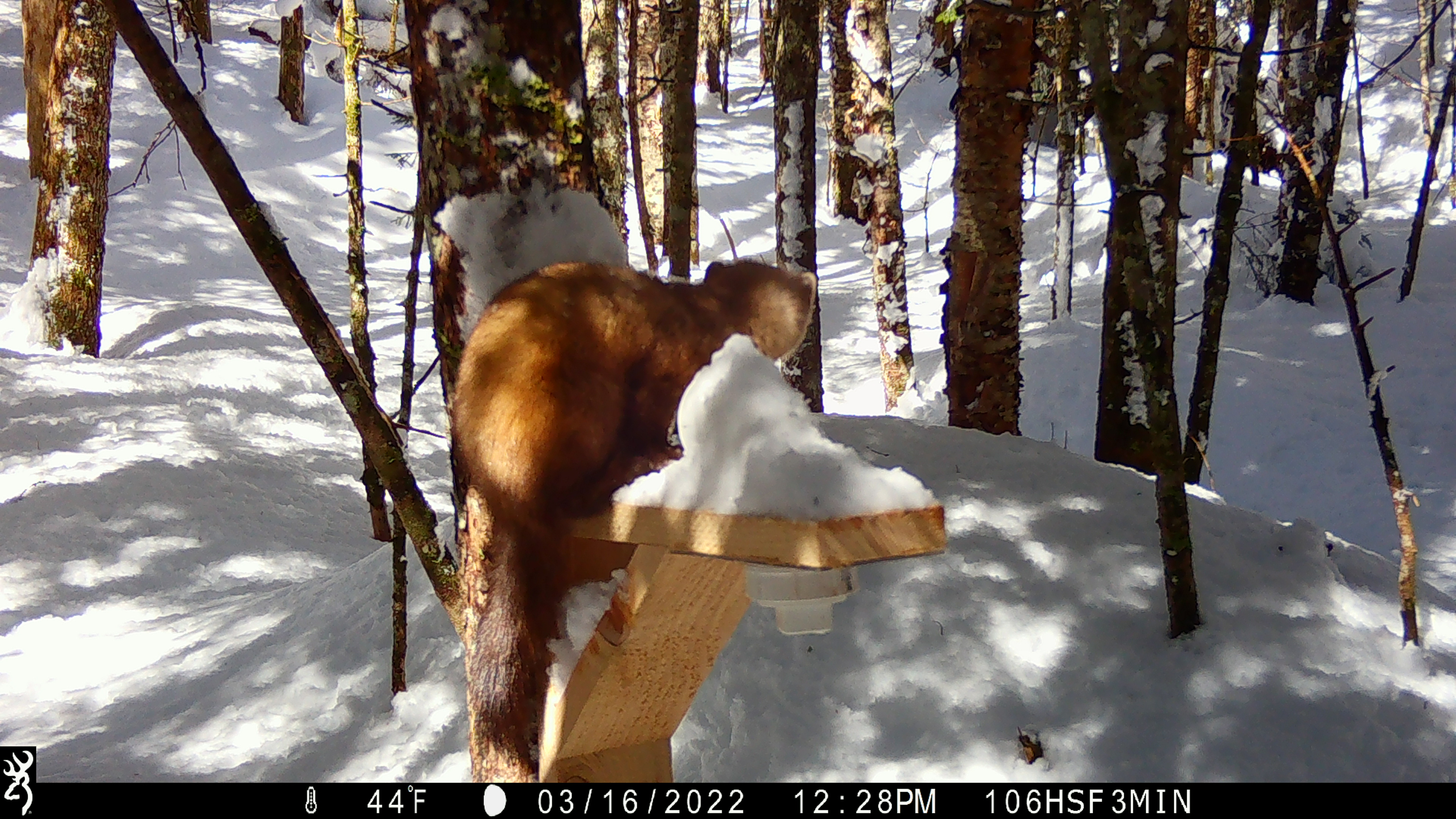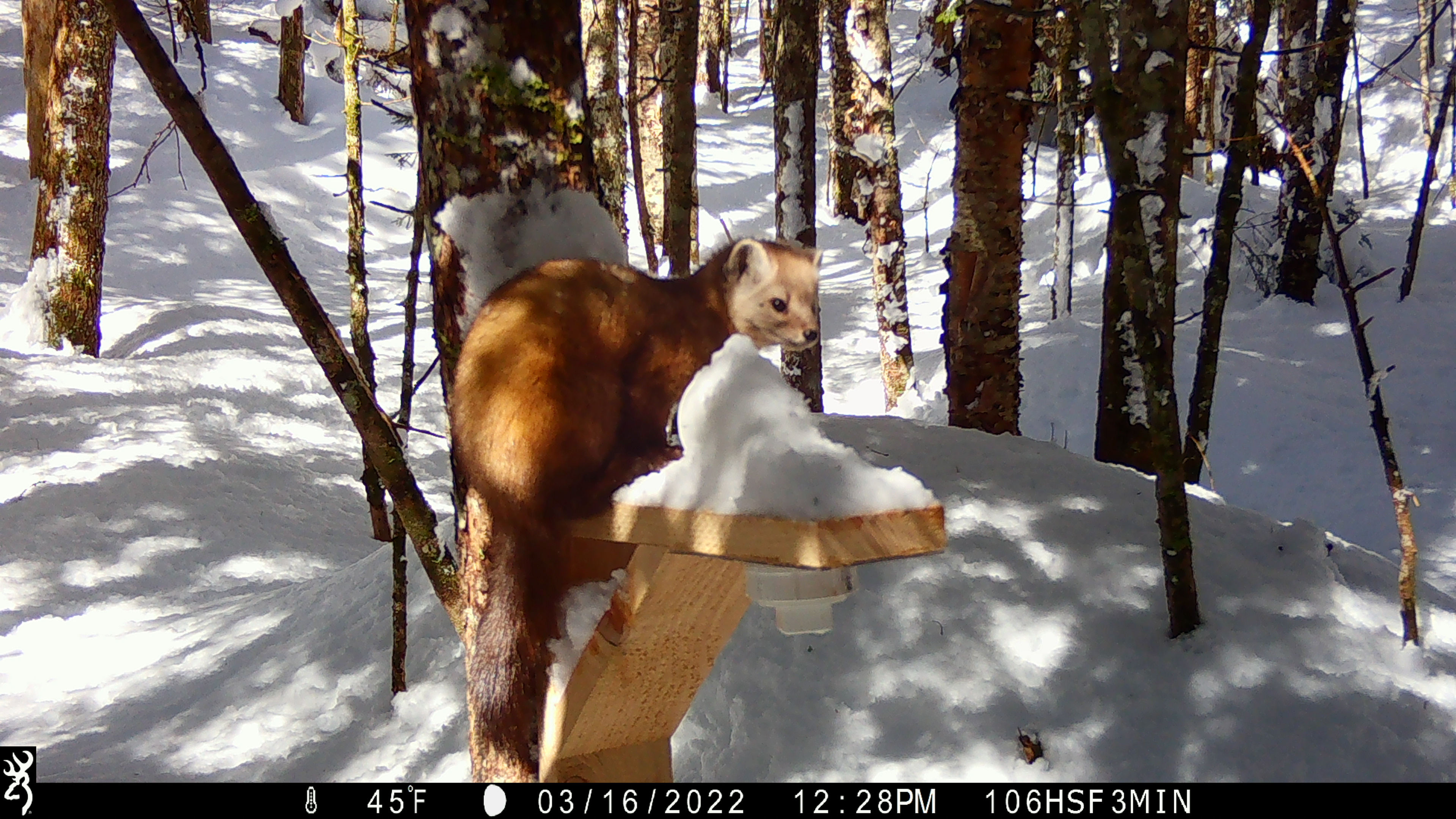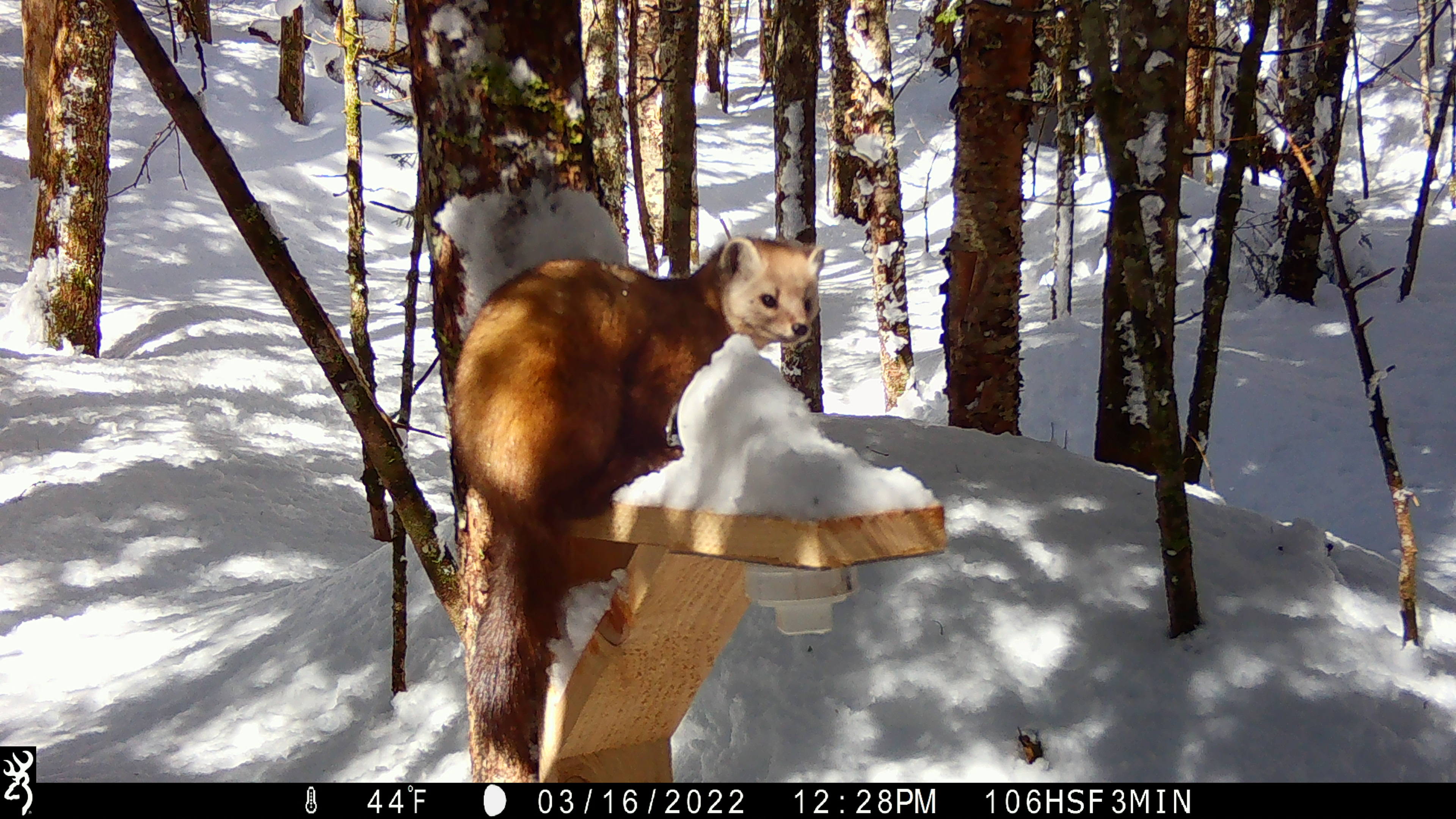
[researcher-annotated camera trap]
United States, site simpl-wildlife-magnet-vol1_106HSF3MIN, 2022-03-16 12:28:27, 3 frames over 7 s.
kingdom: Animalia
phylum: Chordata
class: Mammalia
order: Carnivora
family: Mustelidae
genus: Martes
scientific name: Martes americana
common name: american marten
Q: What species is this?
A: American marten (Martes americana).